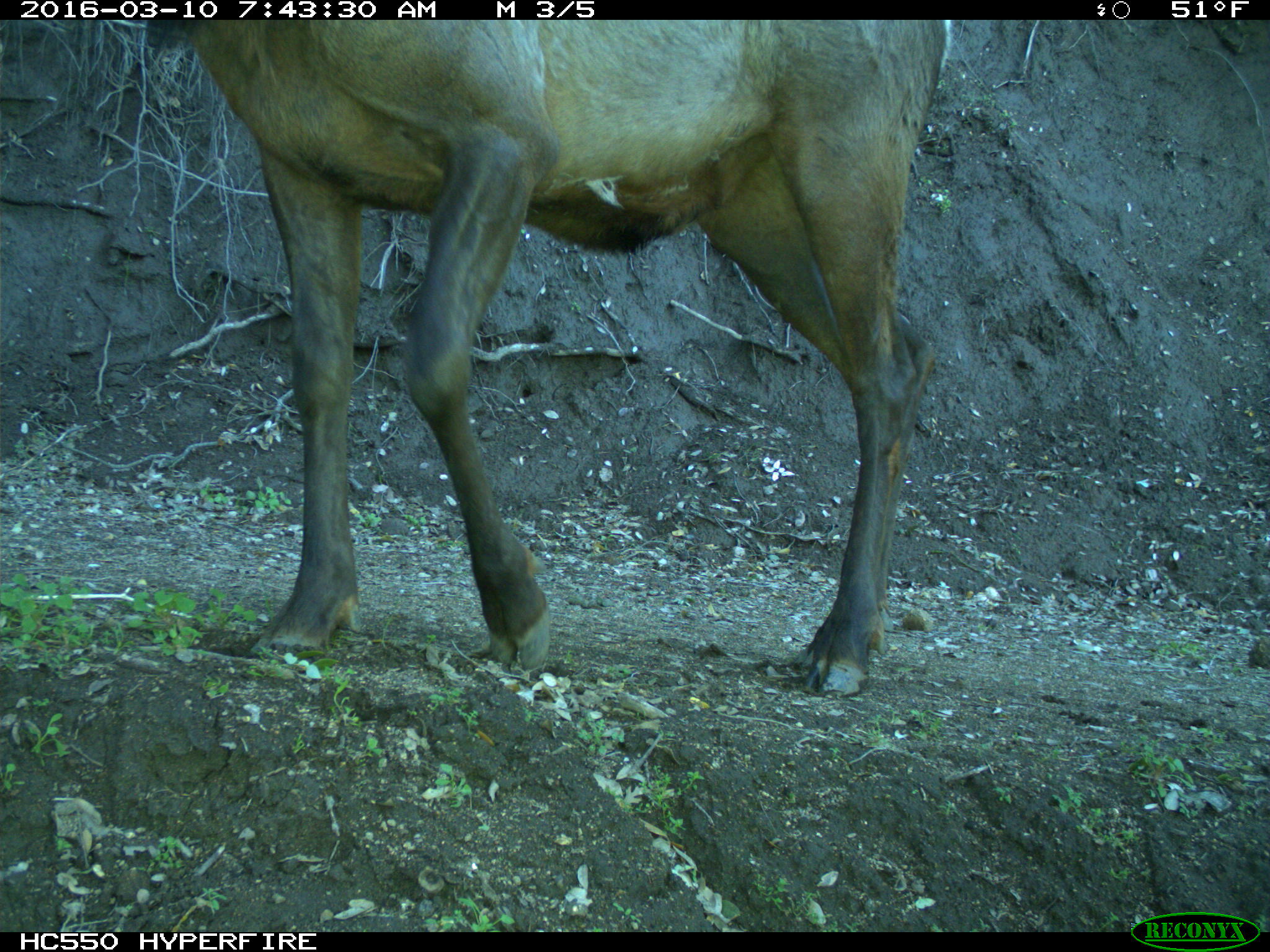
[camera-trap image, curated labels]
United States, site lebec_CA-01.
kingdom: Animalia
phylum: Chordata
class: Mammalia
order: Artiodactyla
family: Cervidae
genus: Cervus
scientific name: Cervus canadensis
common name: elk